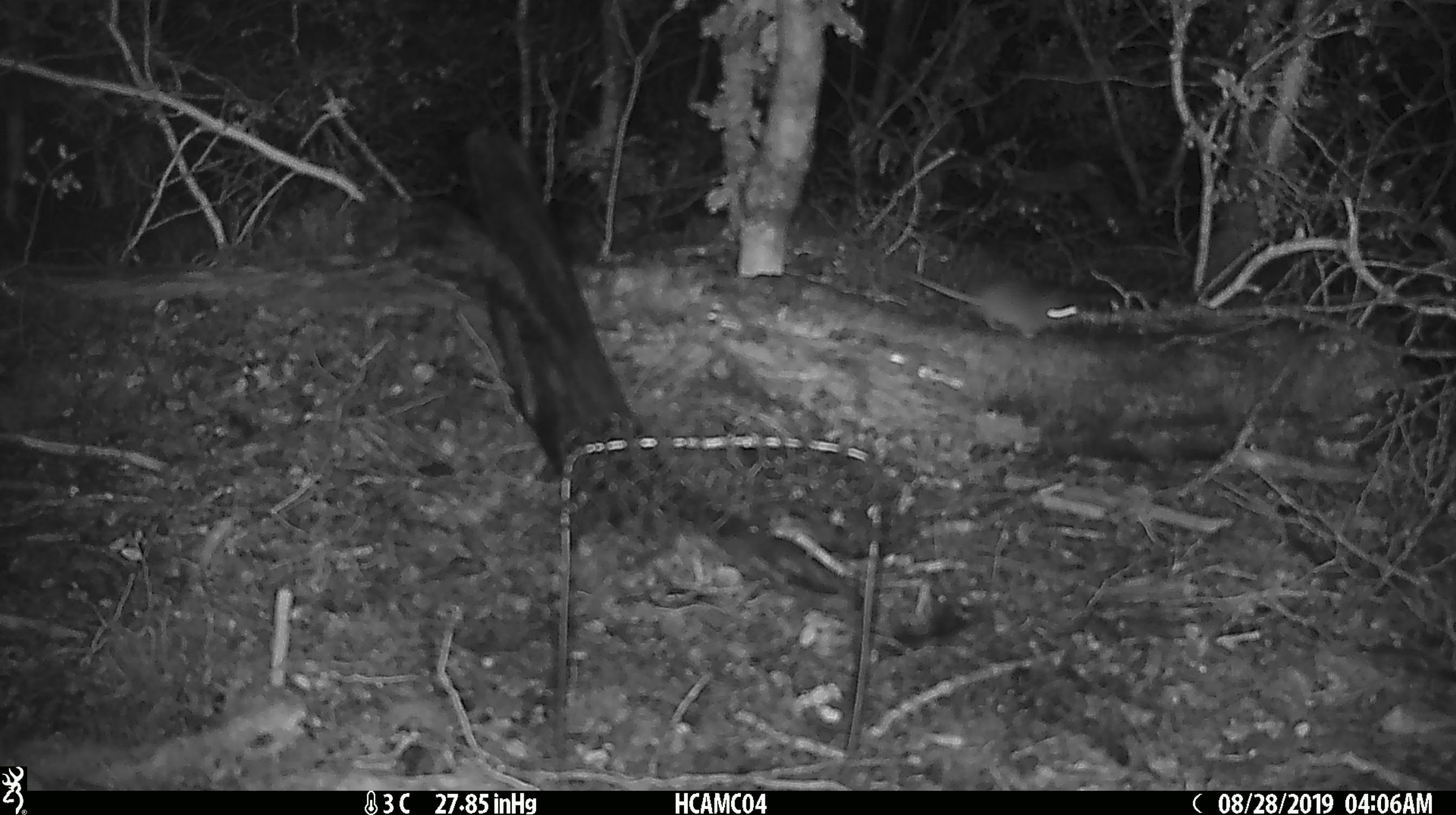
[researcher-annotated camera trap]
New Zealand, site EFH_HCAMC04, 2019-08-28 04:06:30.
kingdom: Animalia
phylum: Chordata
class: Mammalia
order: Rodentia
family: Muridae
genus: Mus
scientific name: Mus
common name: mouse